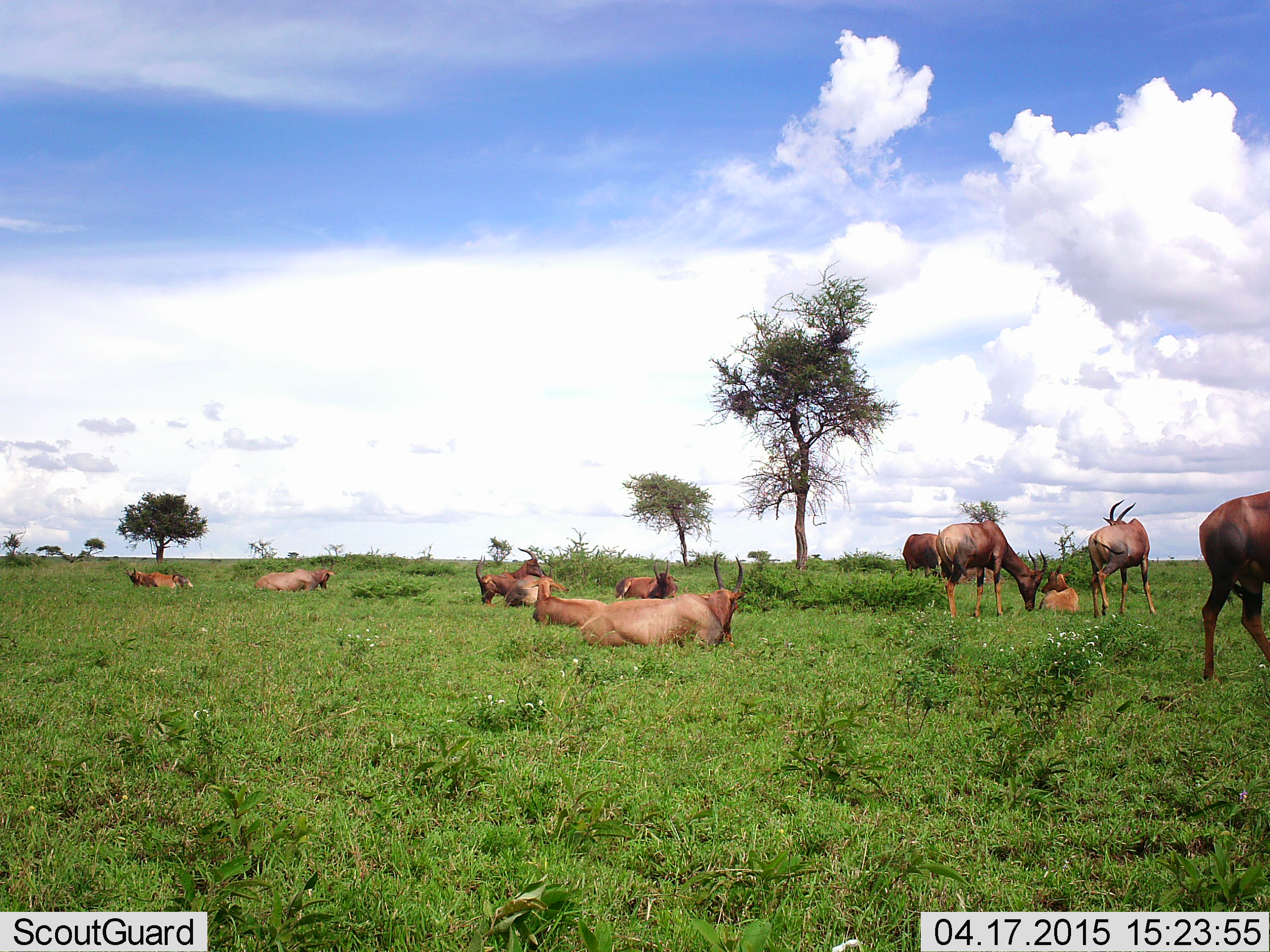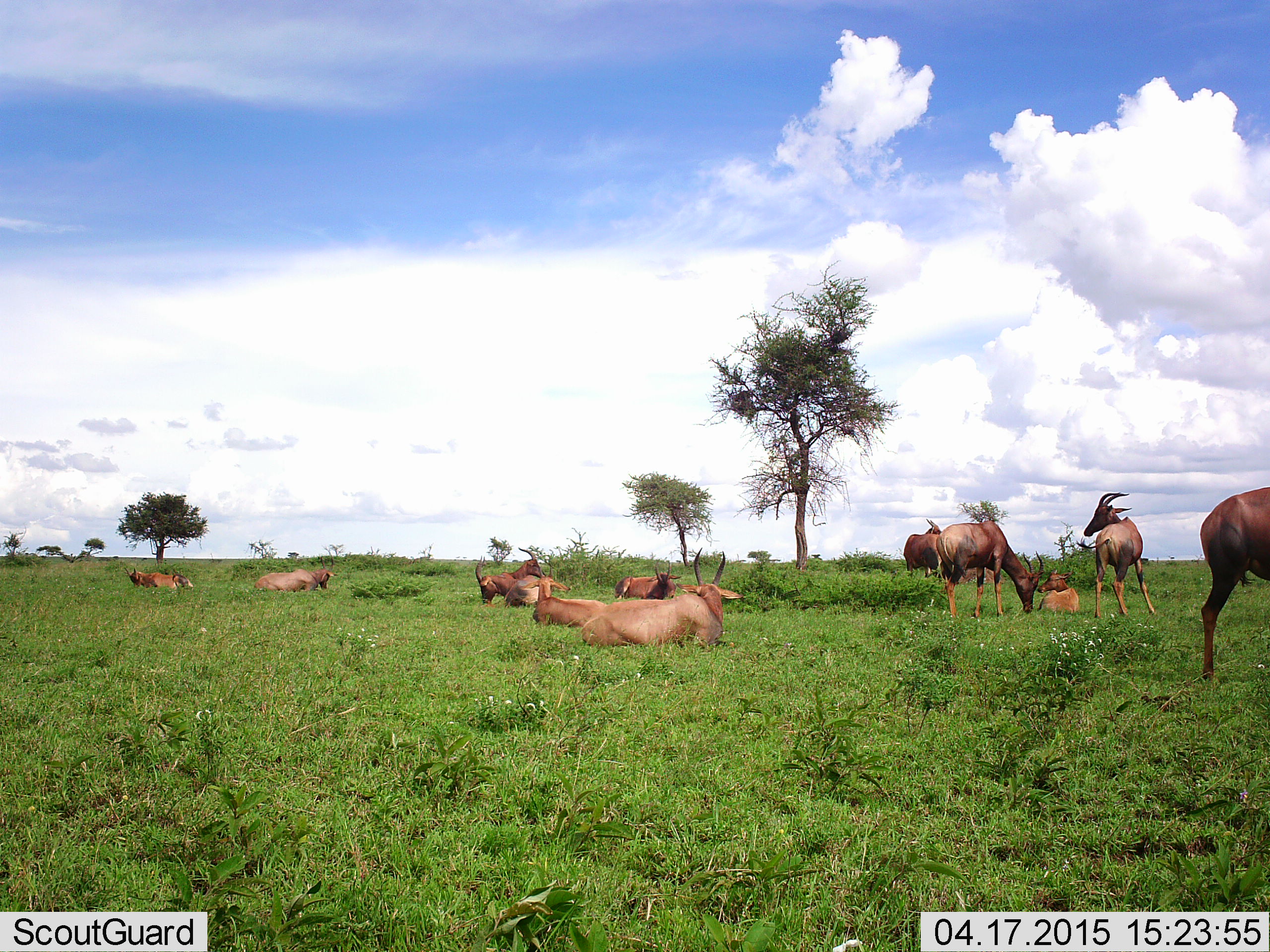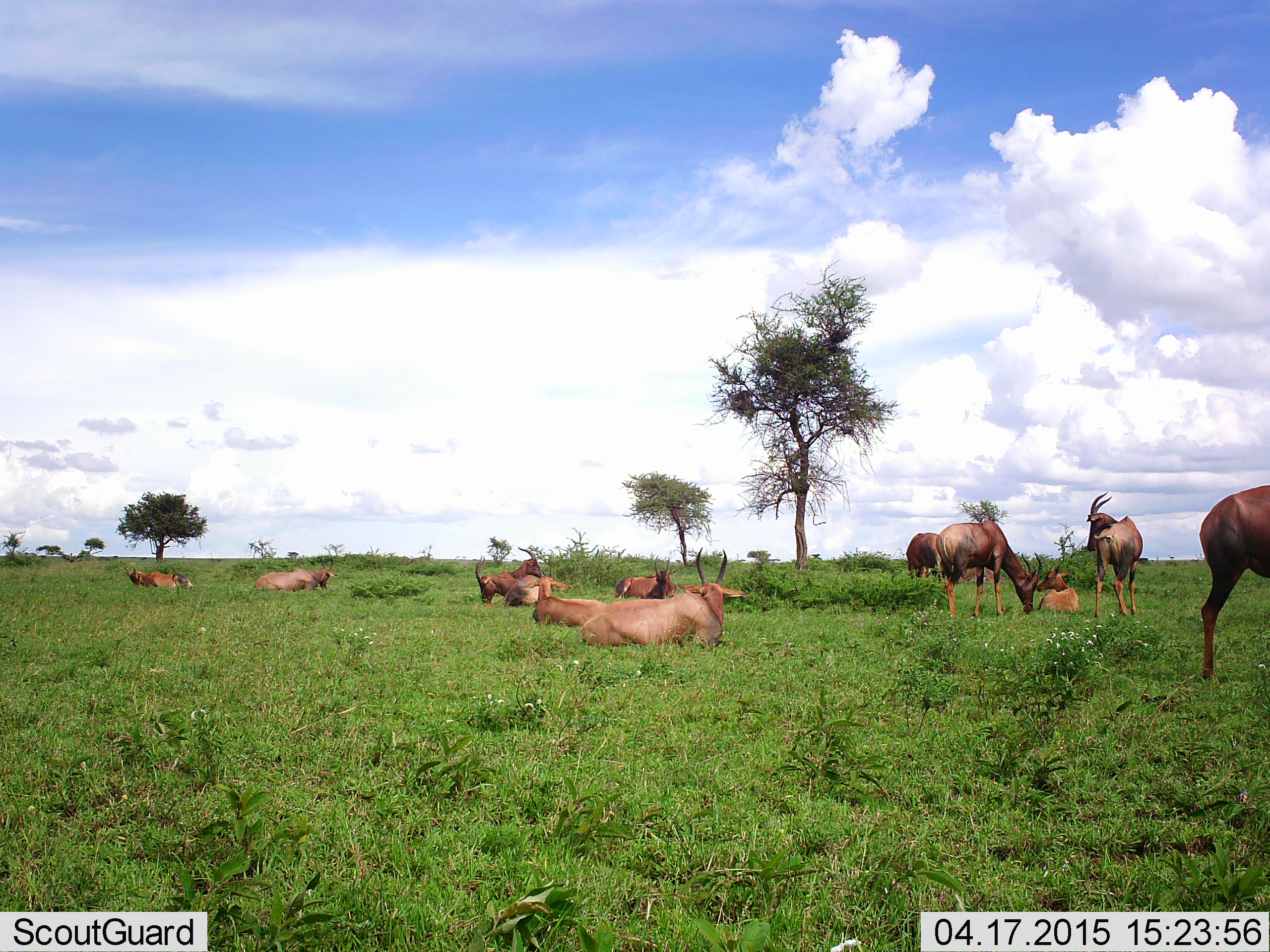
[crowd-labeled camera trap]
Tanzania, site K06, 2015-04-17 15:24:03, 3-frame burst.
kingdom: Animalia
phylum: Chordata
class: Mammalia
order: Artiodactyla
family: Bovidae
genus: Damaliscus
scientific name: Damaliscus lunatus jimela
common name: topi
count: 11-50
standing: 60%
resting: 100%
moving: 0%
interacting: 10%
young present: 10%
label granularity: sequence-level